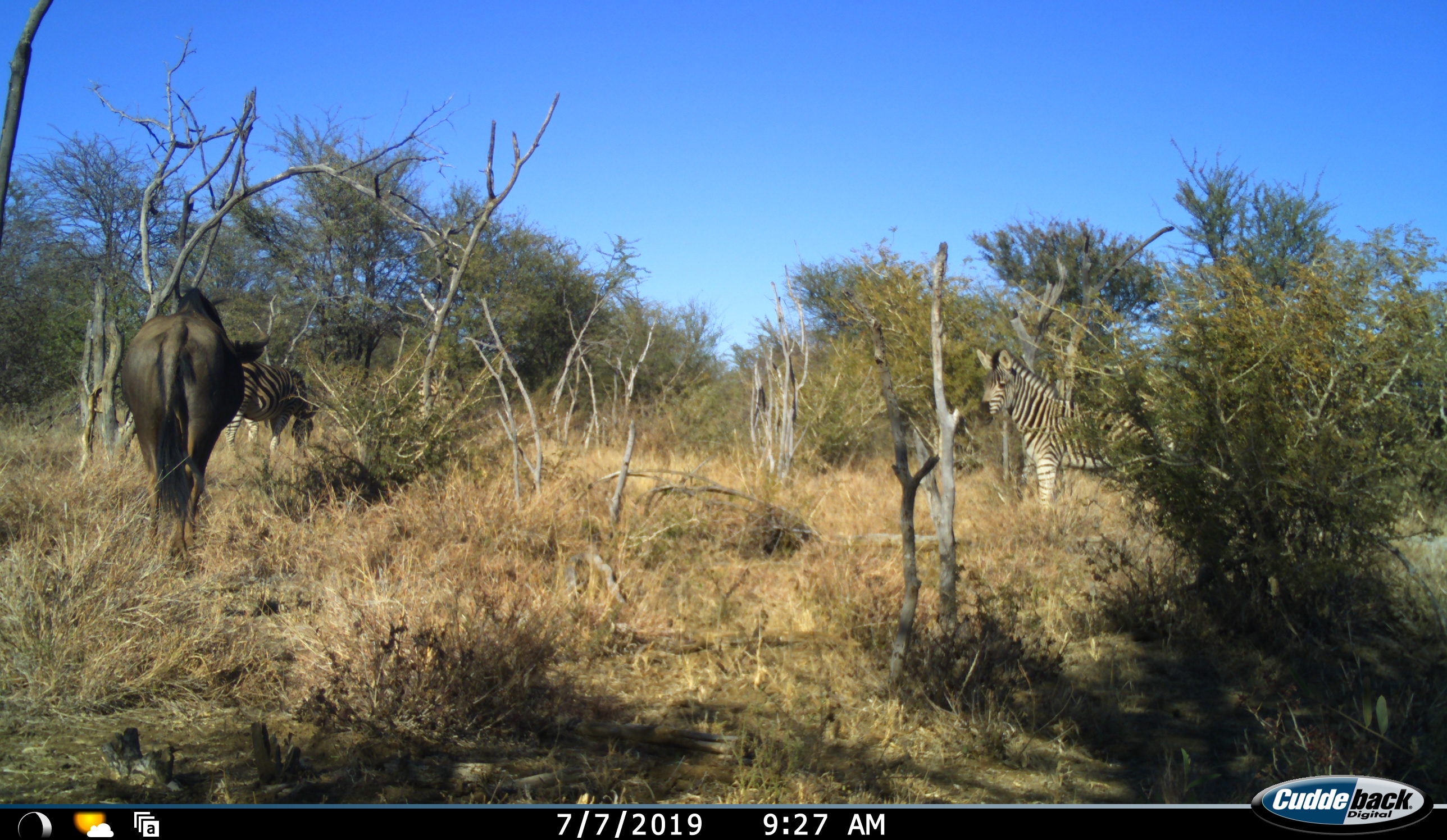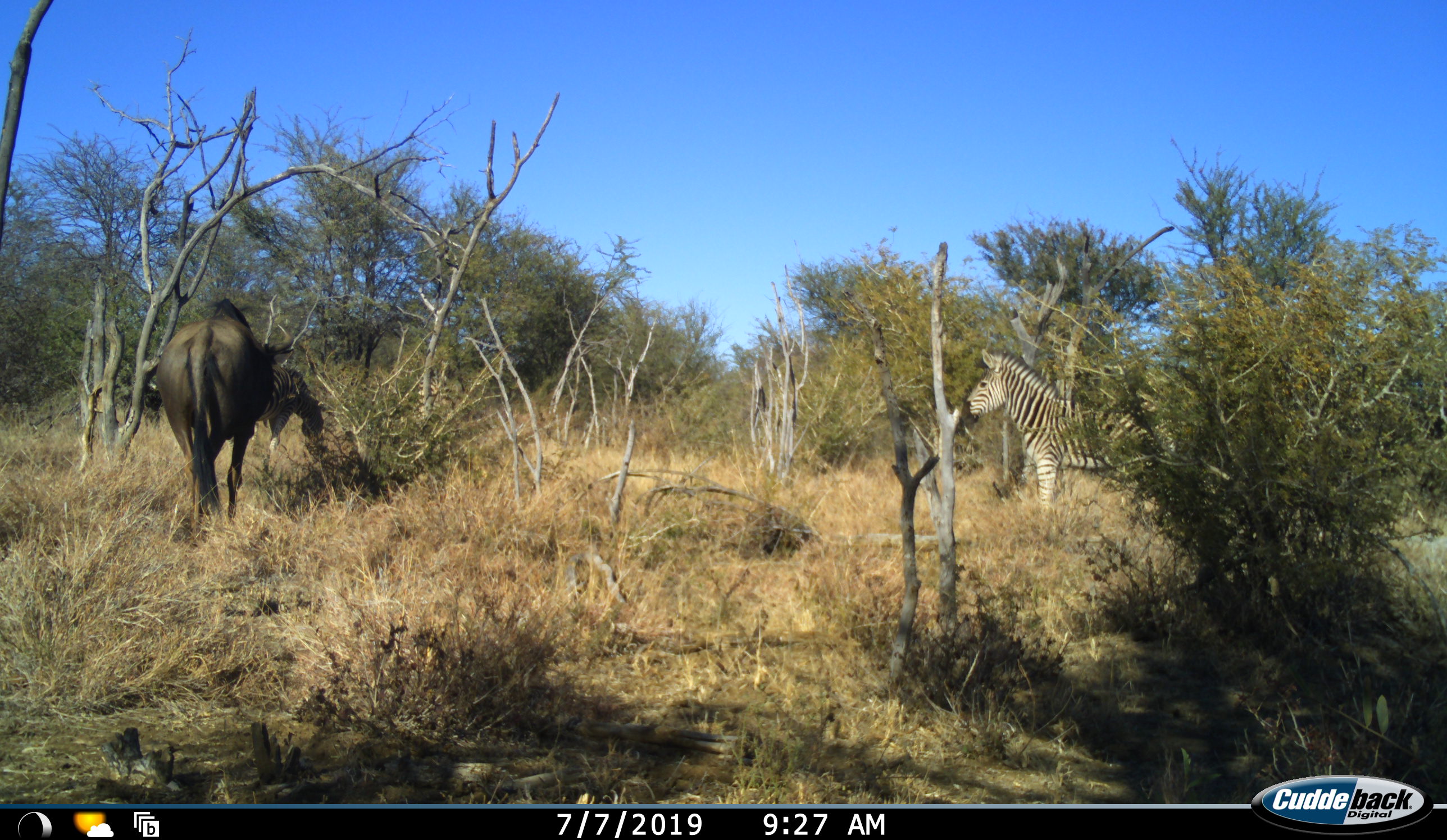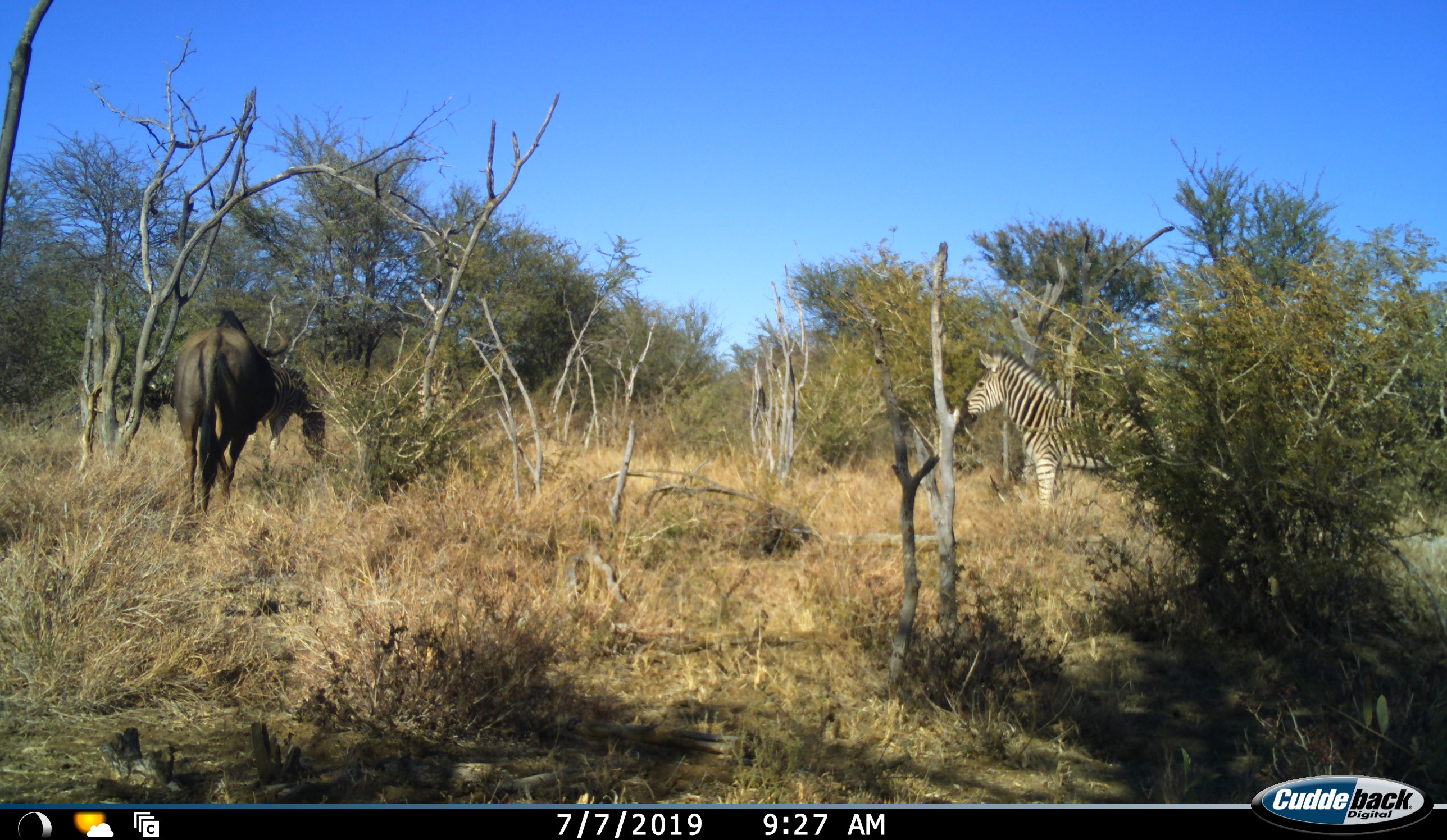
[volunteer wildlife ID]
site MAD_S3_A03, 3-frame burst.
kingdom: Animalia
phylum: Chordata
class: Mammalia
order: Artiodactyla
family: Bovidae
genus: Connochaetes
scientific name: Connochaetes taurinus taurinus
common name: blue wildebeest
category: wildebeestblue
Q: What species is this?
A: Wildebeestblue (blue wildebeest) (Connochaetes taurinus taurinus).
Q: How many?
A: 1.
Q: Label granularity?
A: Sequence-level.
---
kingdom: Animalia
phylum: Chordata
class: Mammalia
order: Perissodactyla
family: Equidae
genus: Equus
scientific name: Equus quagga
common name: plains zebra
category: zebraplains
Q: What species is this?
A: Zebraplains (plains zebra) (Equus quagga).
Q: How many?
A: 2.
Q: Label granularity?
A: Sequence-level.